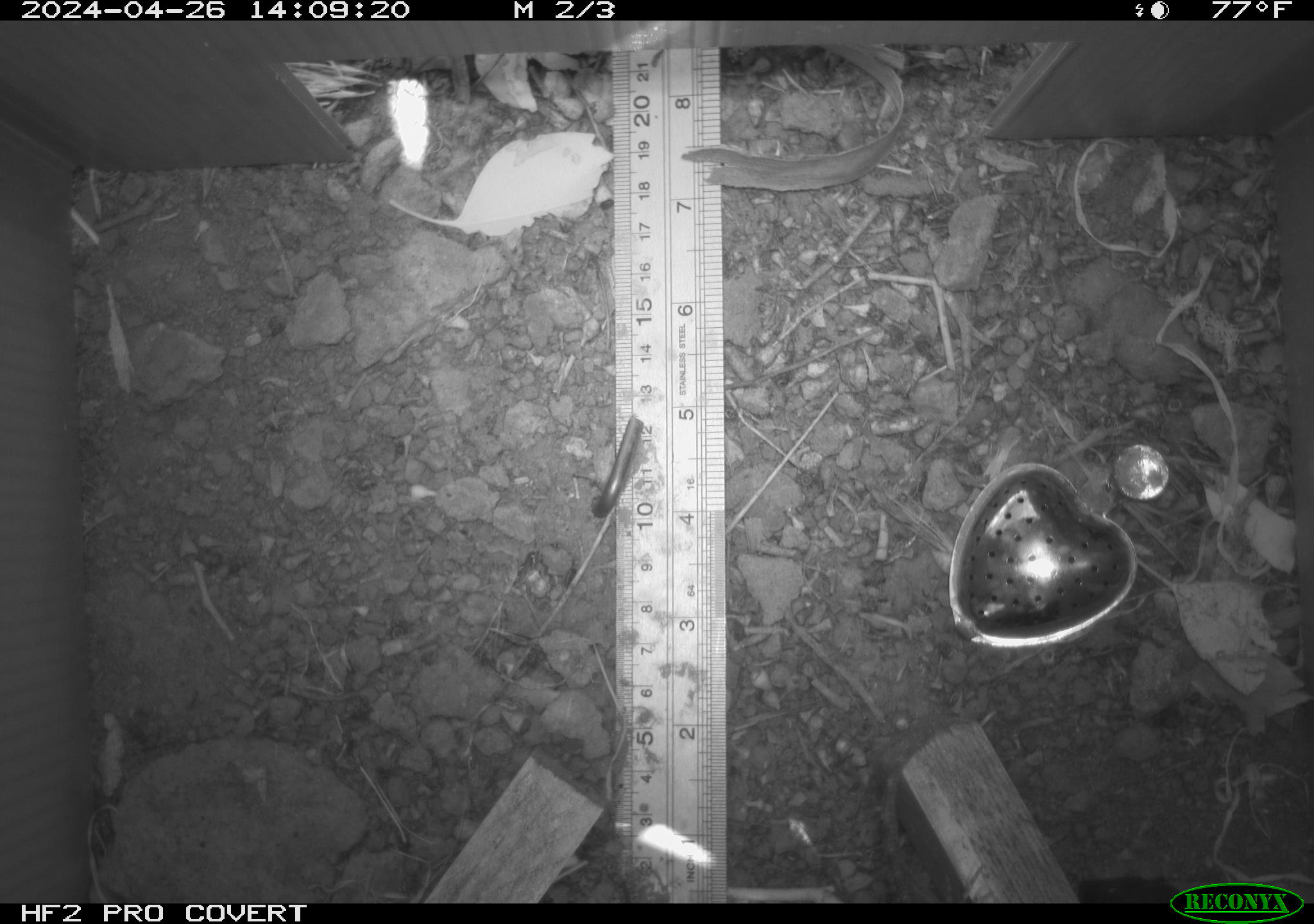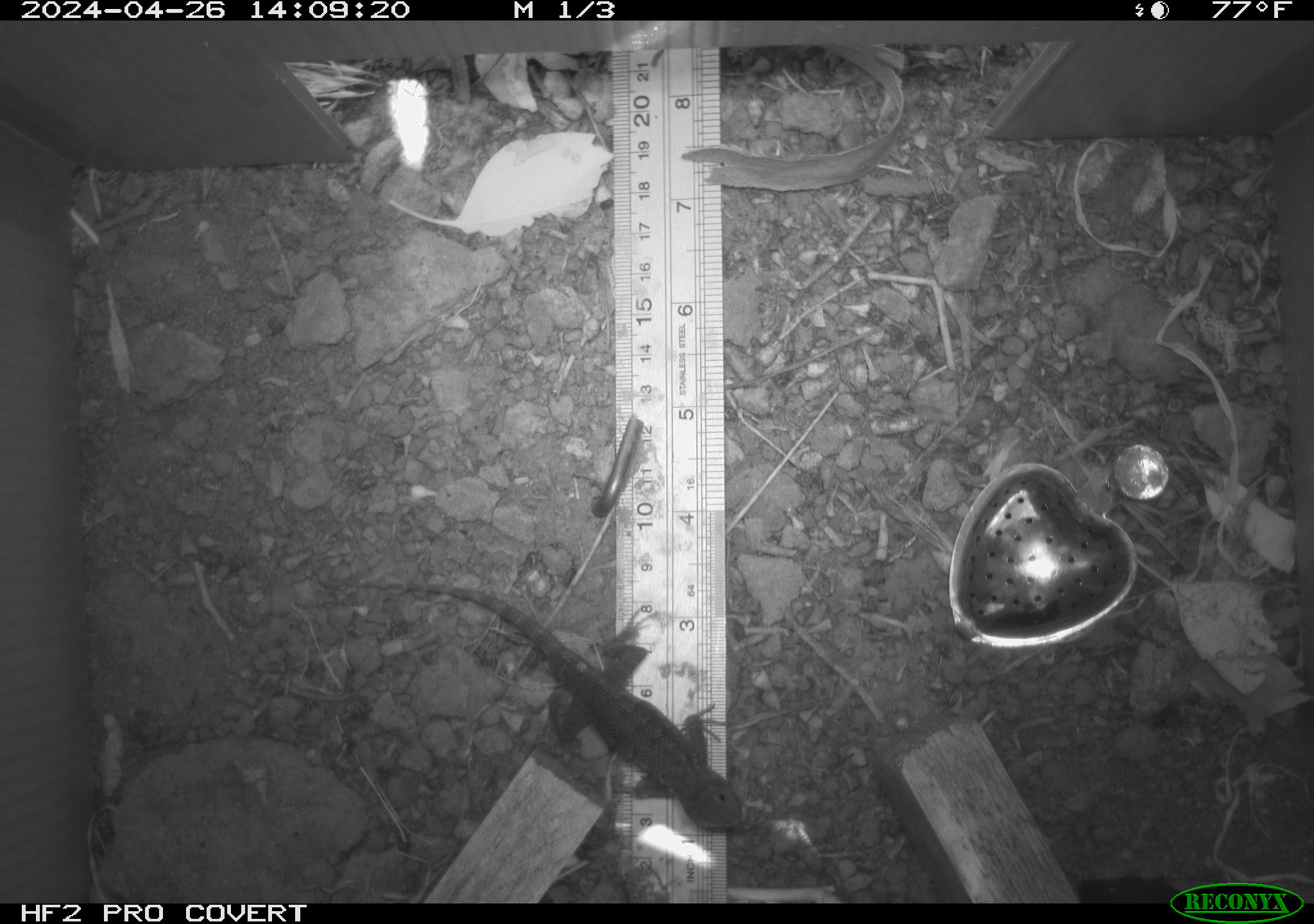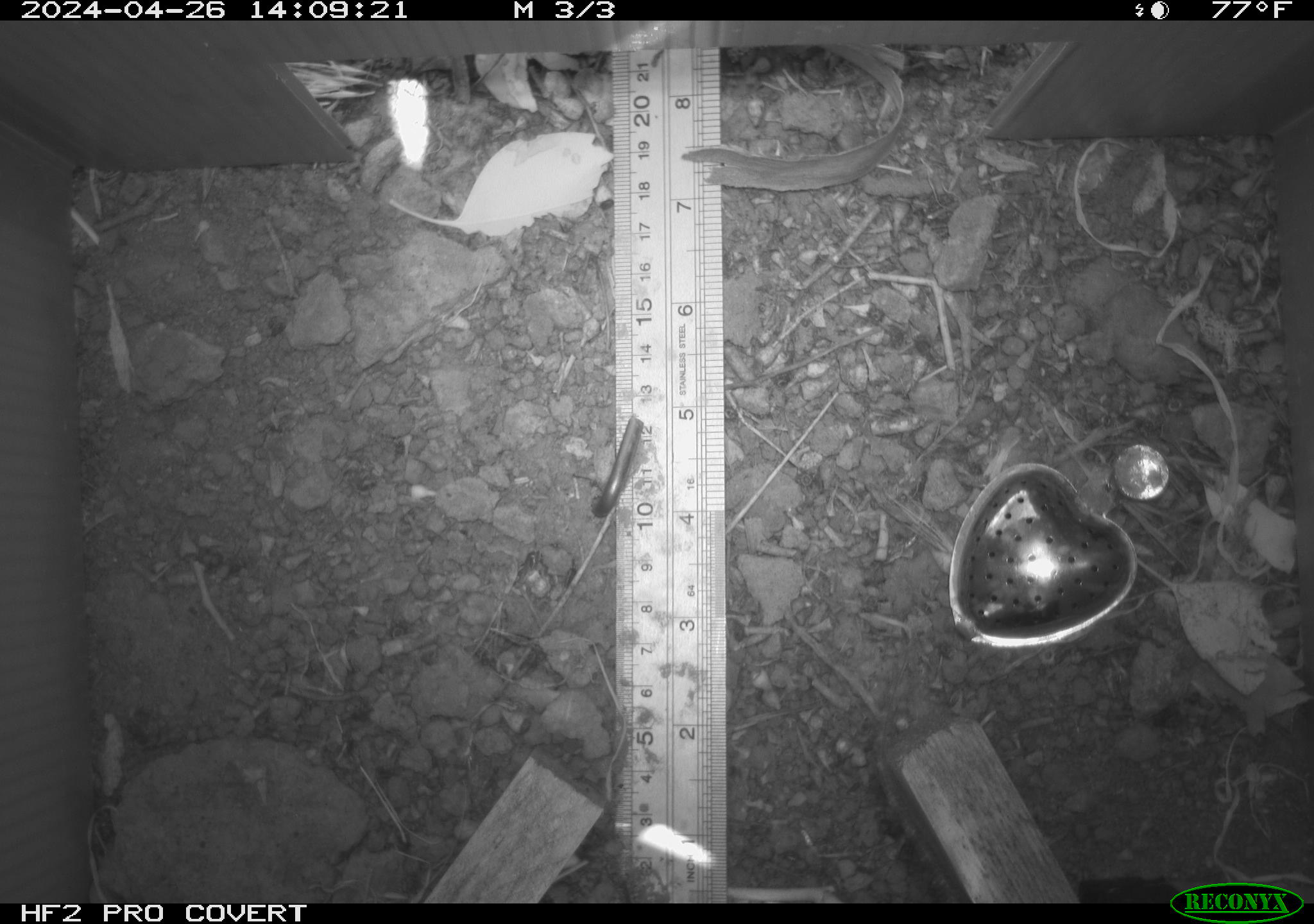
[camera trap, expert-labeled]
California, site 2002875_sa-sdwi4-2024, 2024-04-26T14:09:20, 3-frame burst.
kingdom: Animalia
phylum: Chordata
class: Reptilia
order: Squamata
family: Phrynosomatidae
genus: Sceloporus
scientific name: Sceloporus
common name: spiny lizards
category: sceloporus species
Sceloporus species (spiny lizards) (Sceloporus).